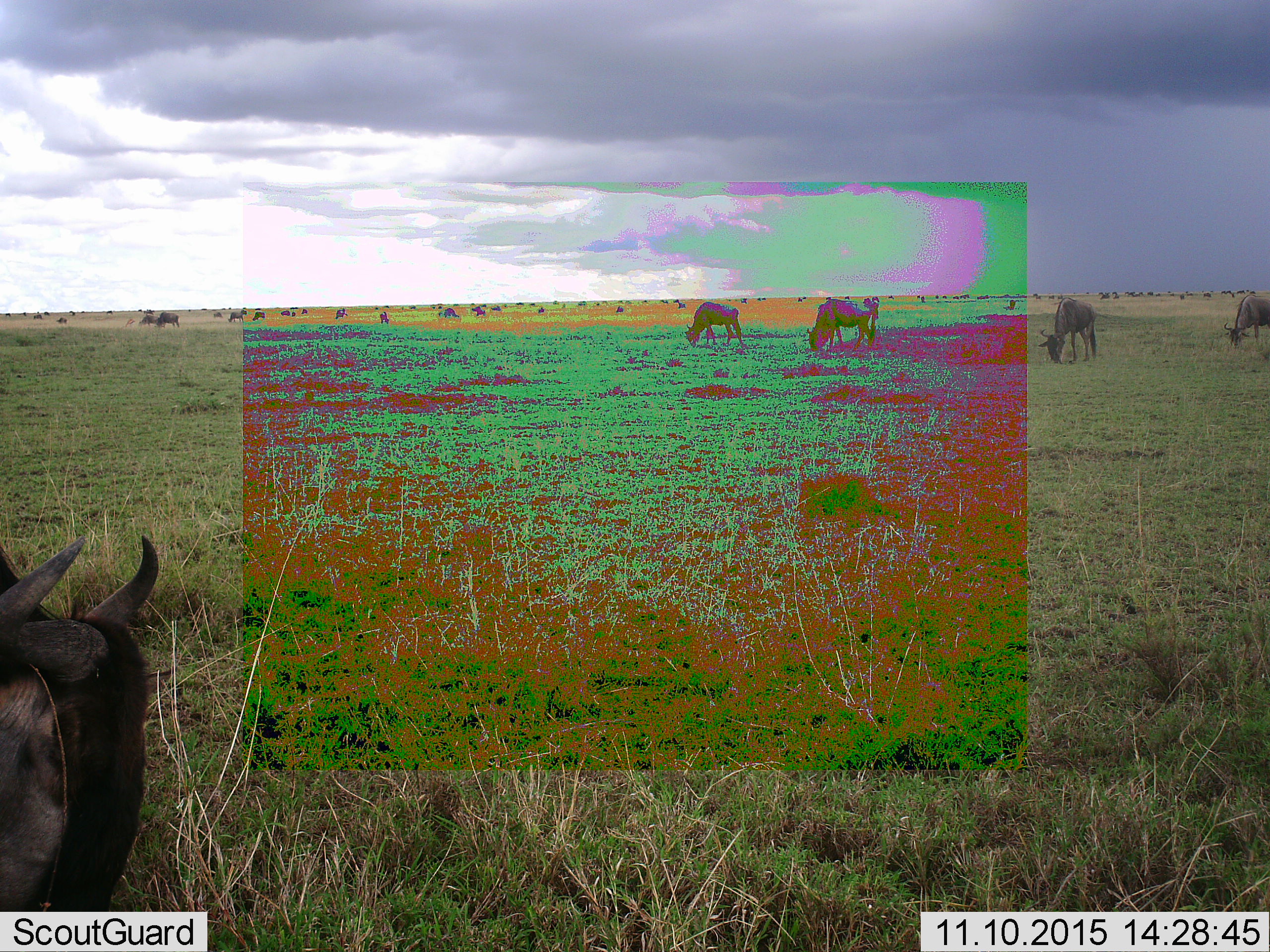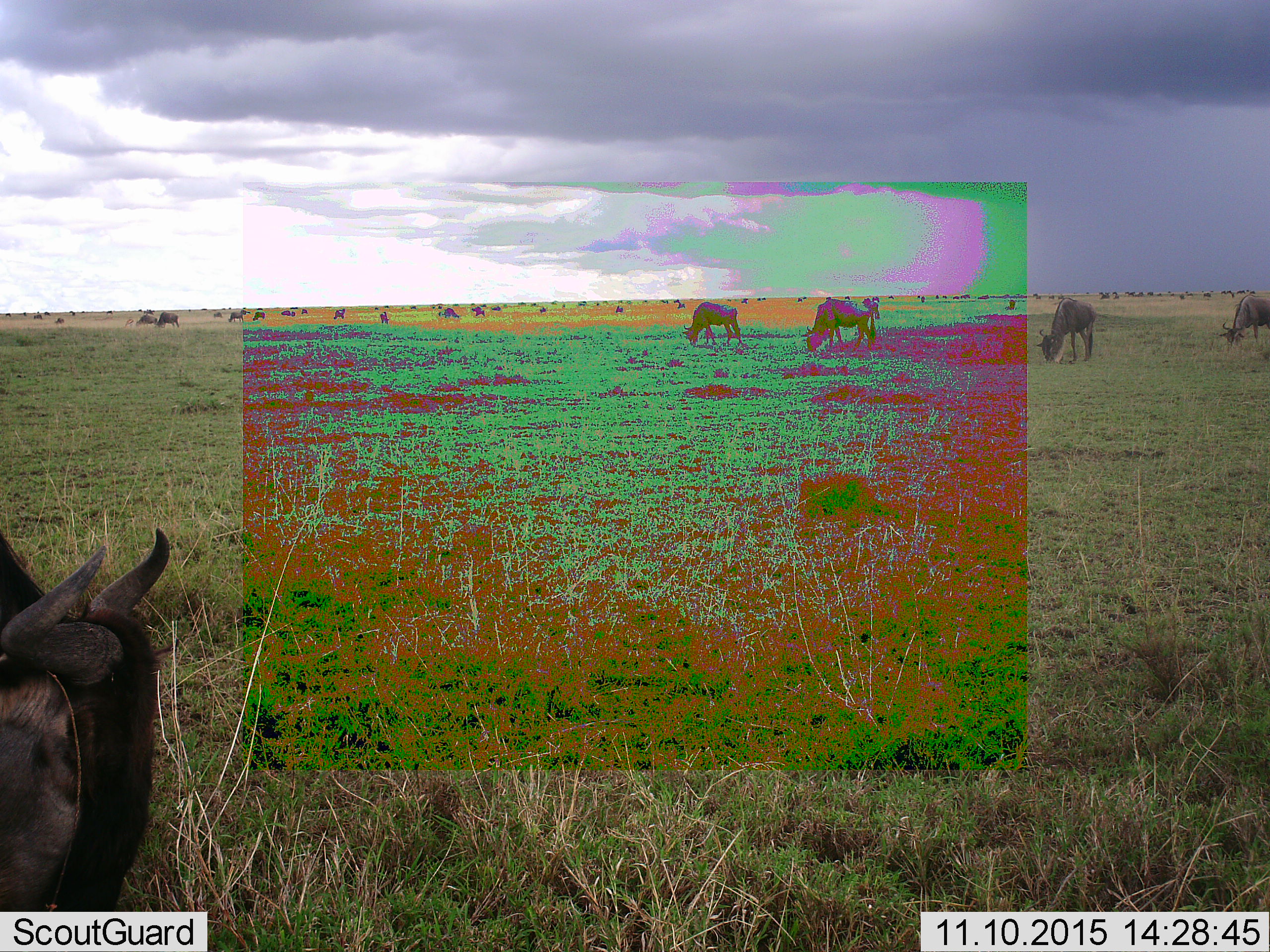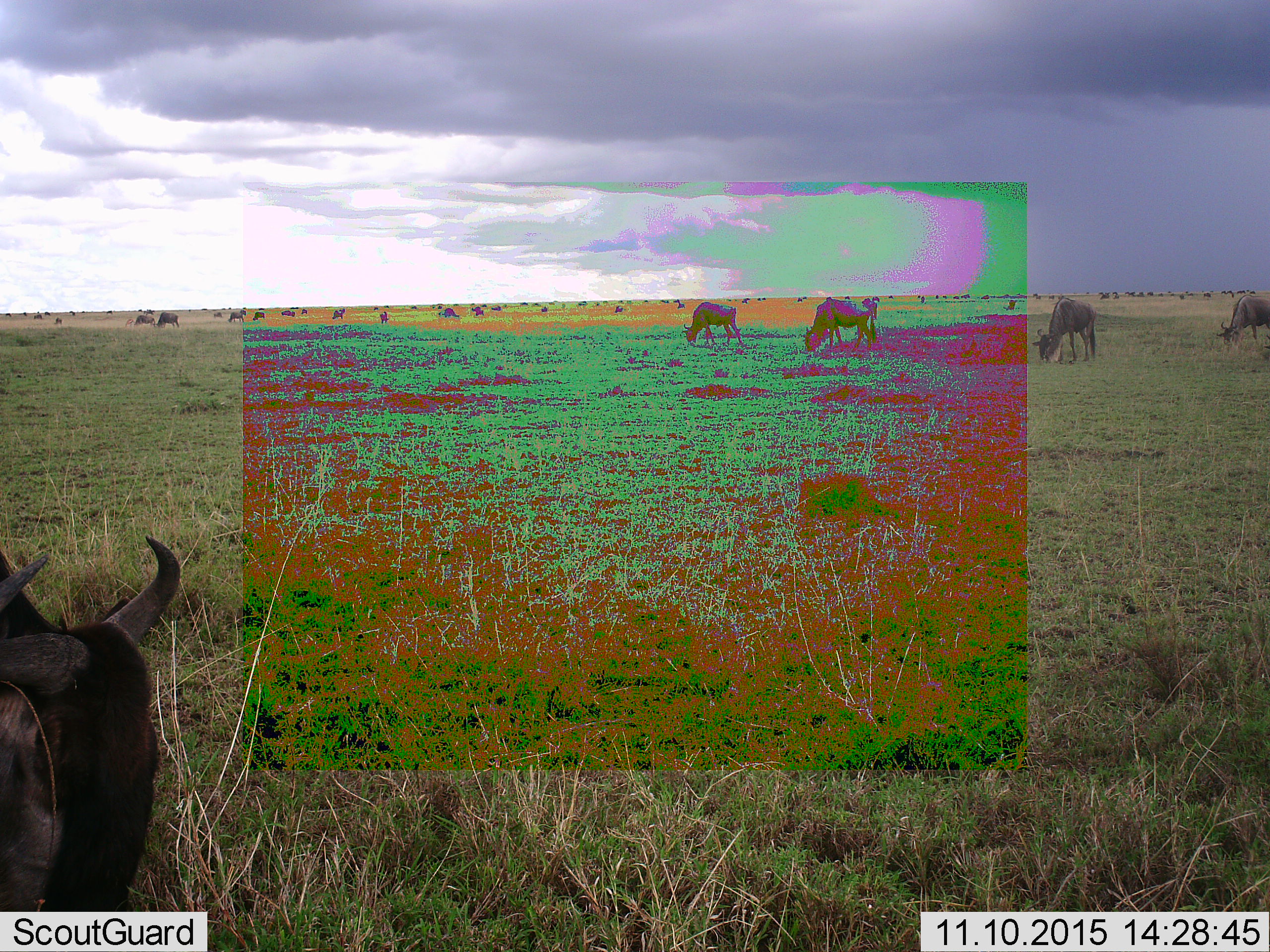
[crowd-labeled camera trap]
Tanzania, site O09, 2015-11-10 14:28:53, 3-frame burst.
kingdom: Animalia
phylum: Chordata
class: Mammalia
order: Artiodactyla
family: Bovidae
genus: Connochaetes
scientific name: Connochaetes taurinus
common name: blue wildebeest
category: wildebeest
Wildebeest (blue wildebeest) (Connochaetes taurinus), count 51+. Behavior (volunteer vote fractions): standing 33%, resting 0%, moving 22%, interacting 0%. Young present (vote fraction): 11%. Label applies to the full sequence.